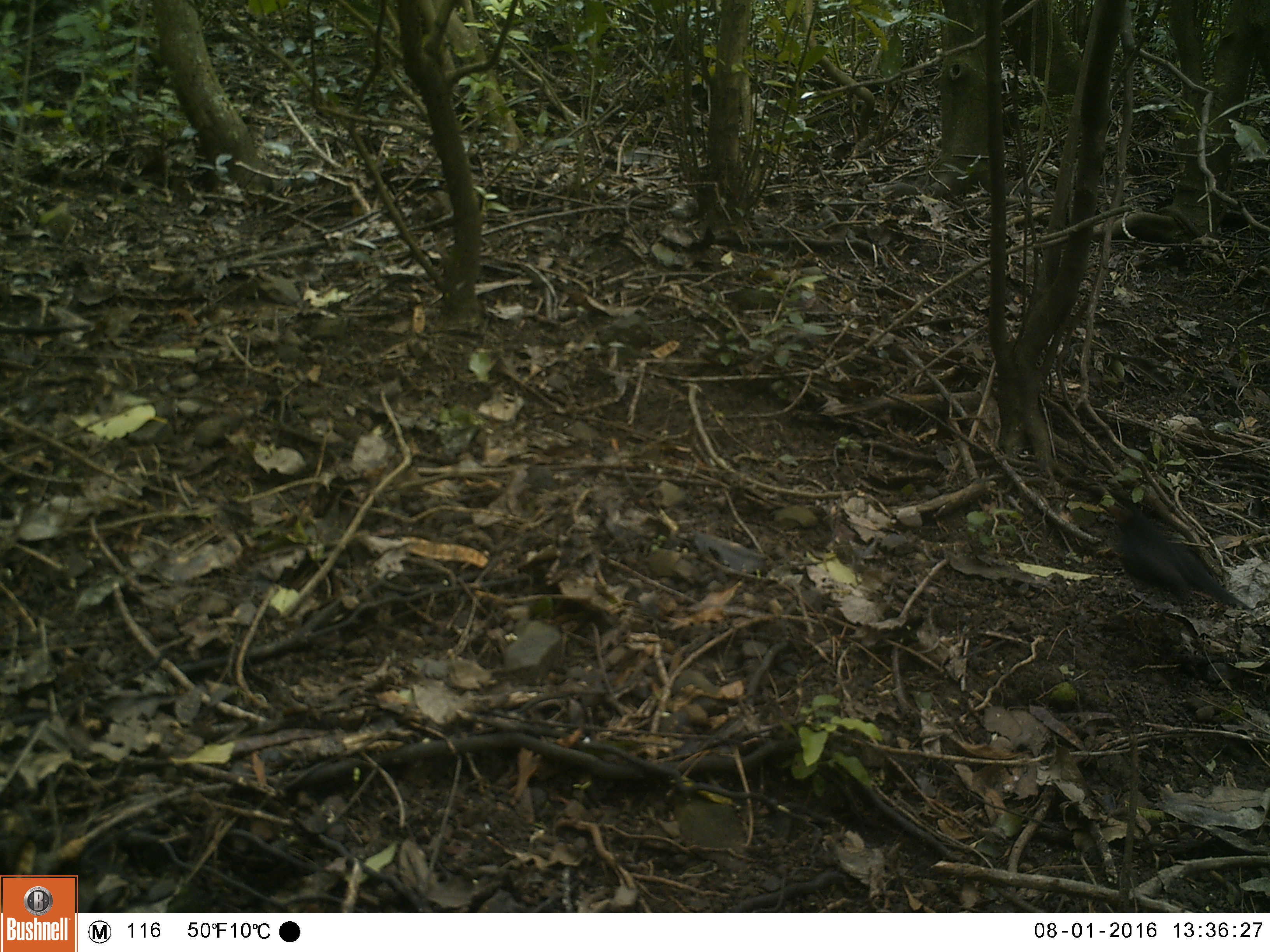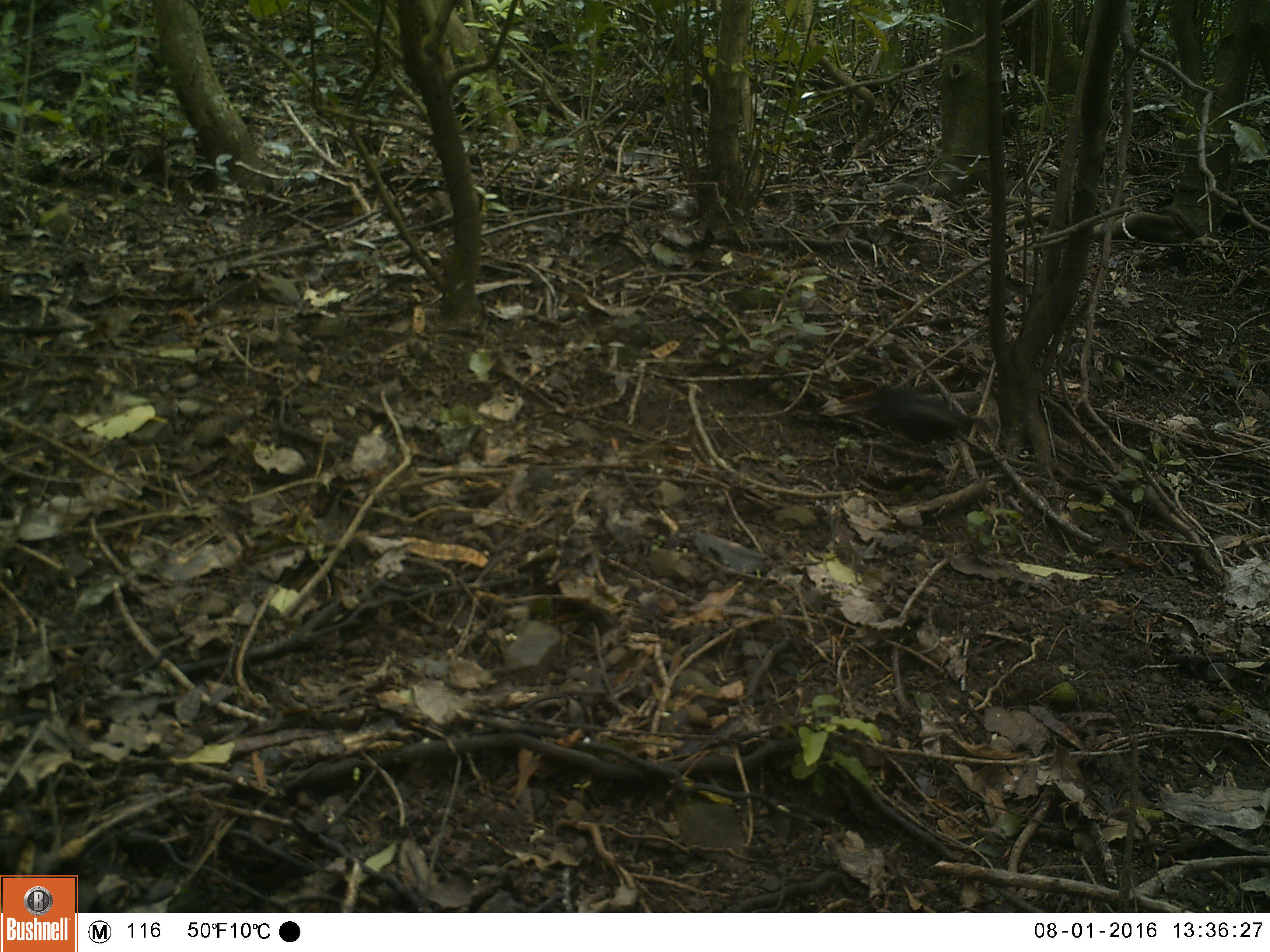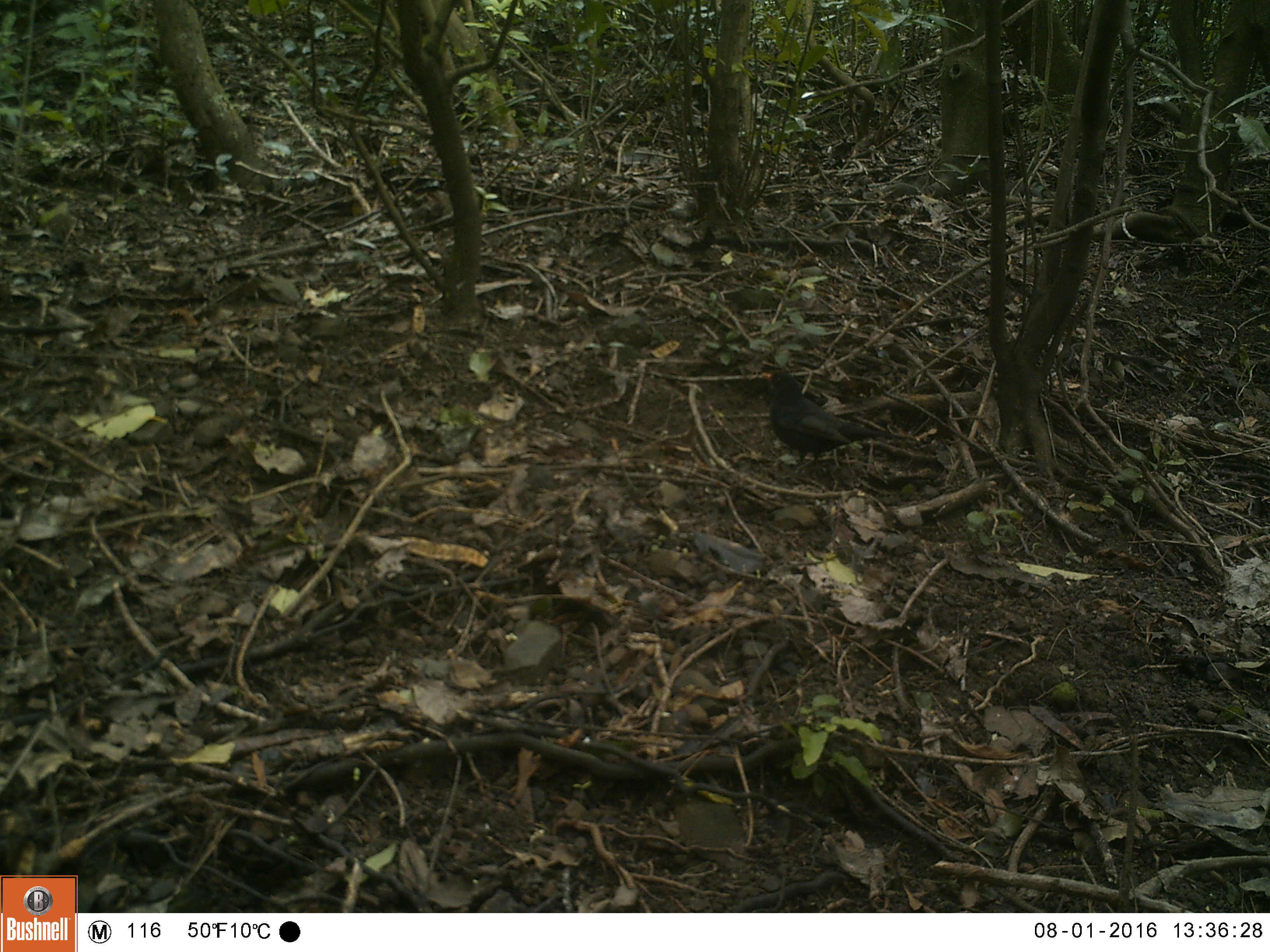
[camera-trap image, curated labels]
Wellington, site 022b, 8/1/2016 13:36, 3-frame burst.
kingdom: Animalia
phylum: Chordata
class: Aves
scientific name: Aves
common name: bird